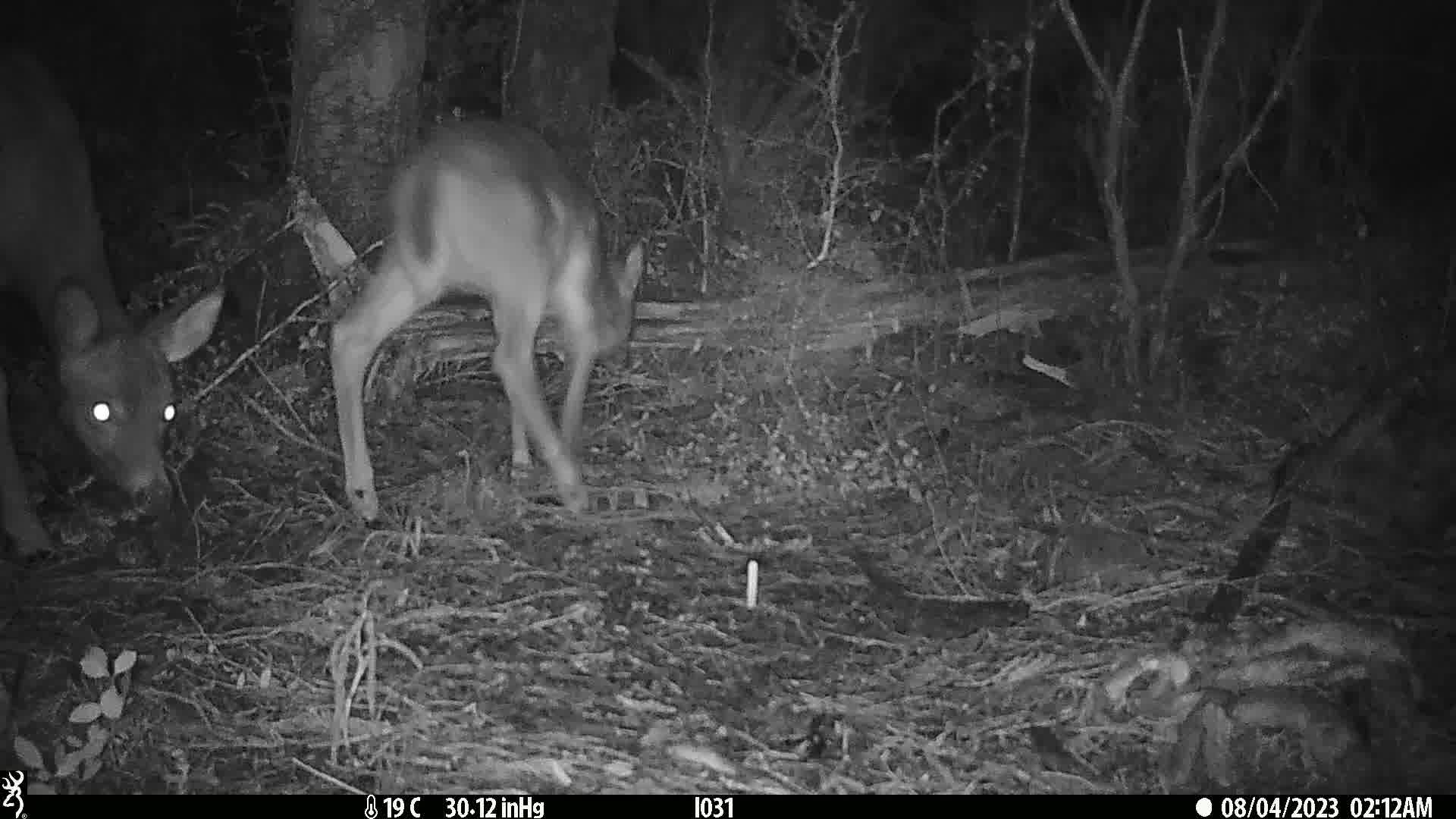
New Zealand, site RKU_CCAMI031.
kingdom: Animalia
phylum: Chordata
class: Mammalia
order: Artiodactyla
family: Cervidae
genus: Odocoileus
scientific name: Odocoileus virginianus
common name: white-tailed deer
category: white tailed deer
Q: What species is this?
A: White tailed deer (white-tailed deer) (Odocoileus virginianus).